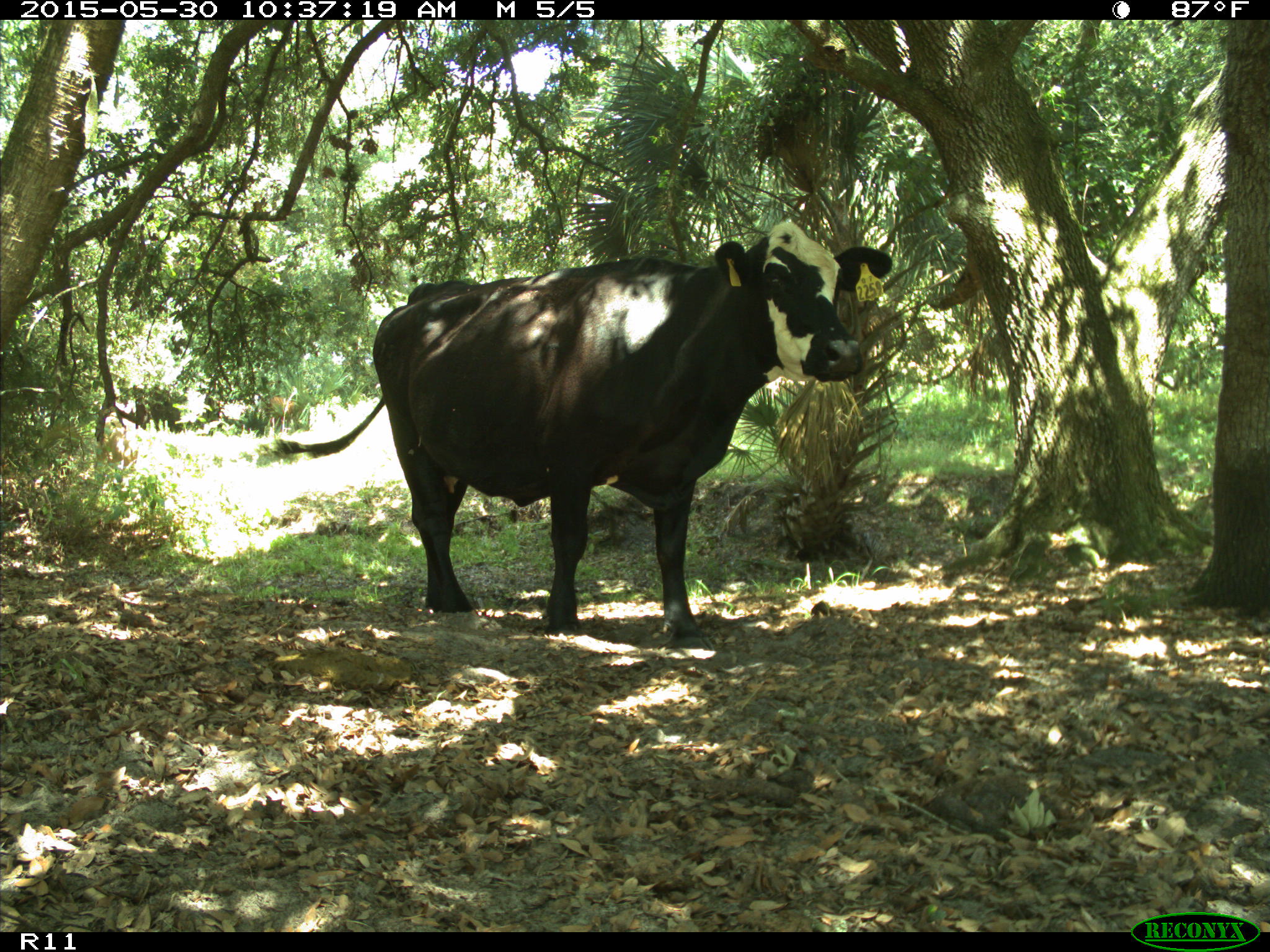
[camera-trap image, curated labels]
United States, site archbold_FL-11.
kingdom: Animalia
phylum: Chordata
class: Mammalia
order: Artiodactyla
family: Bovidae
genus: Bos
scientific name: Bos taurus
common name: domestic cow